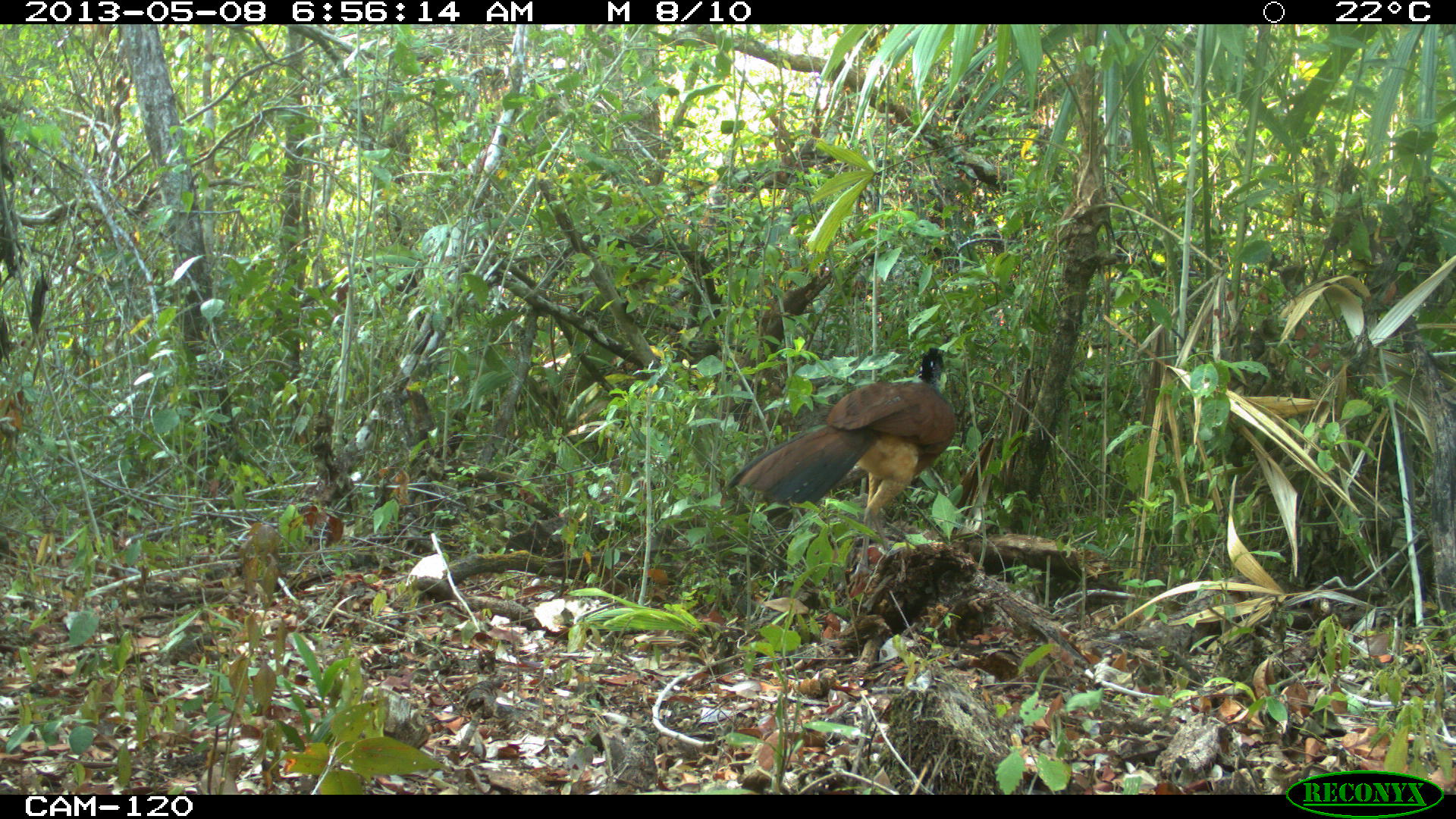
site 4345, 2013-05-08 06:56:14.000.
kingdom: Animalia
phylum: Chordata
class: Aves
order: Galliformes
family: Cracidae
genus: Crax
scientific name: Crax rubra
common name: great curassow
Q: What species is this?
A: Crax rubra (great curassow).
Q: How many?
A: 1.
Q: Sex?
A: Female.